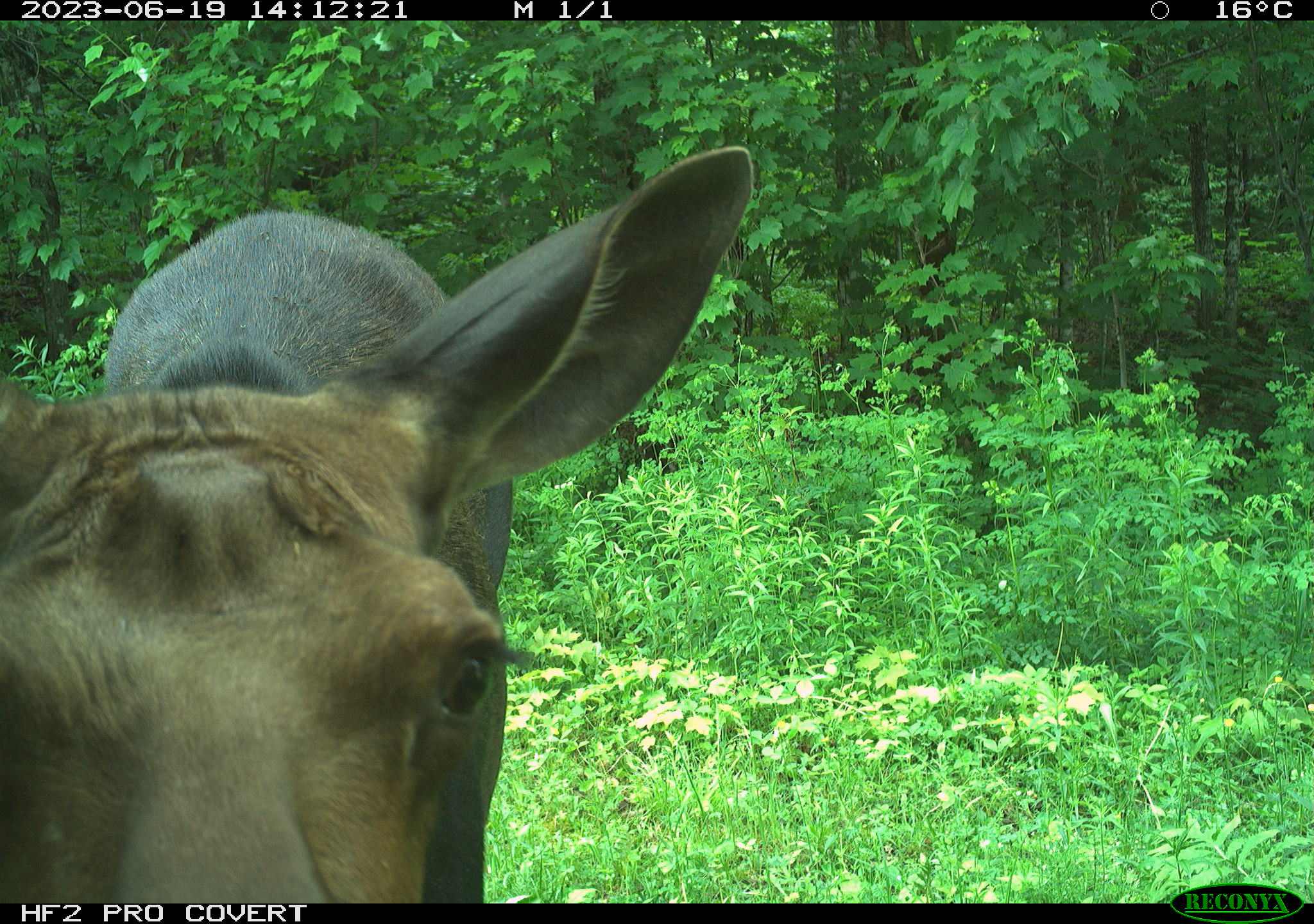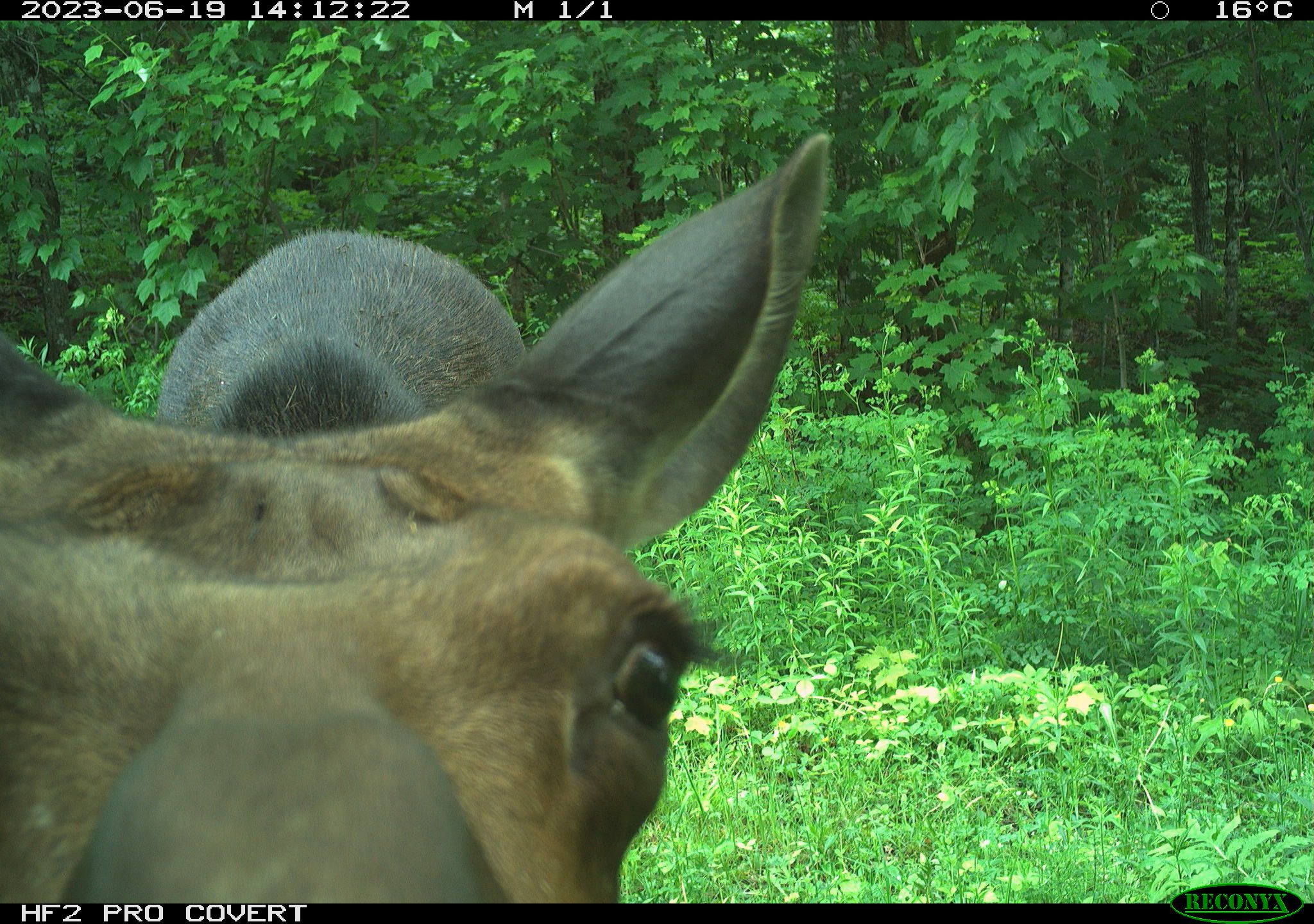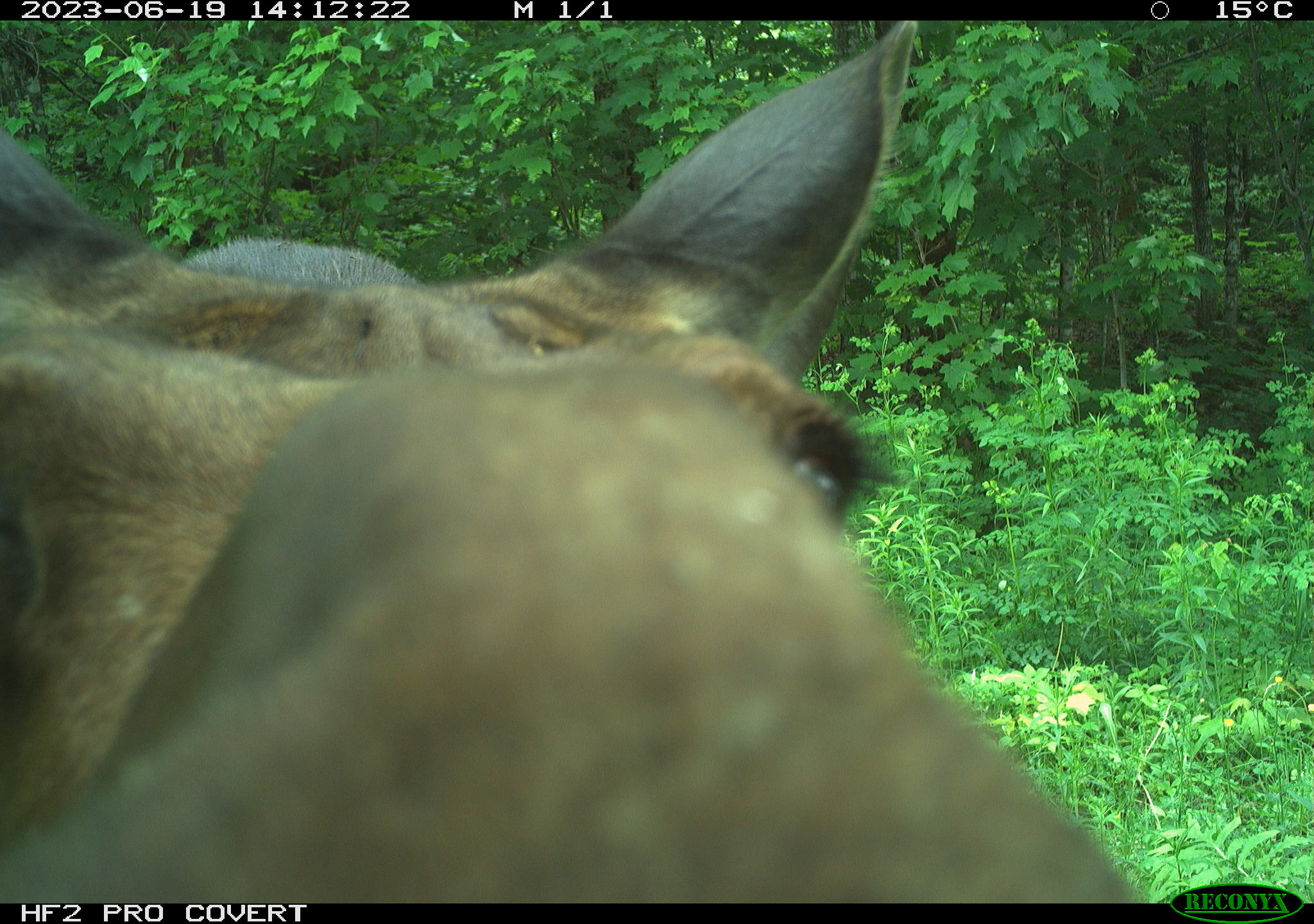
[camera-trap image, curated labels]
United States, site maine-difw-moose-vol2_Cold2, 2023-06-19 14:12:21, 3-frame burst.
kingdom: Animalia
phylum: Chordata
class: Mammalia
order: Artiodactyla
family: Cervidae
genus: Alces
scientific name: Alces alces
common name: moose